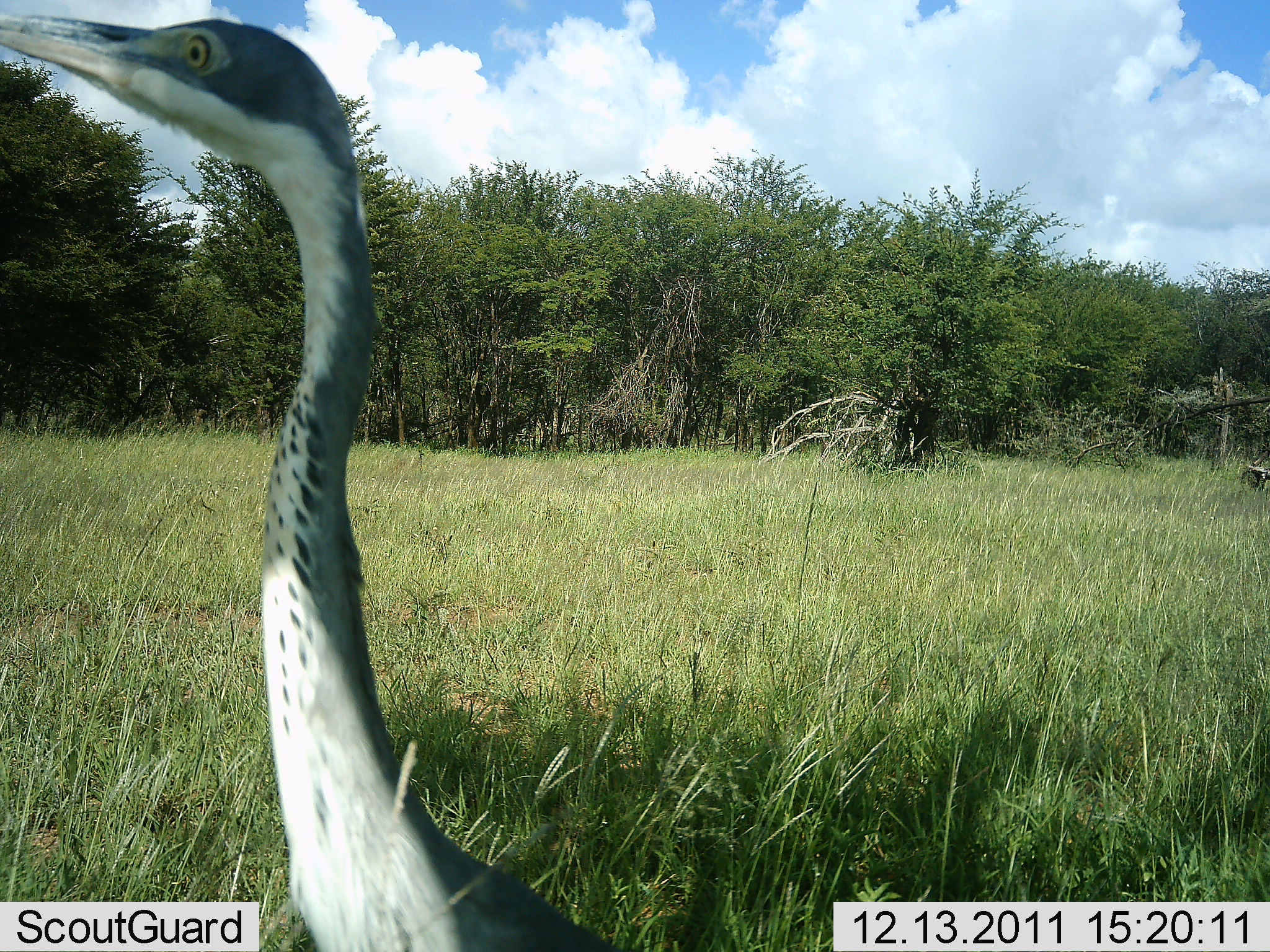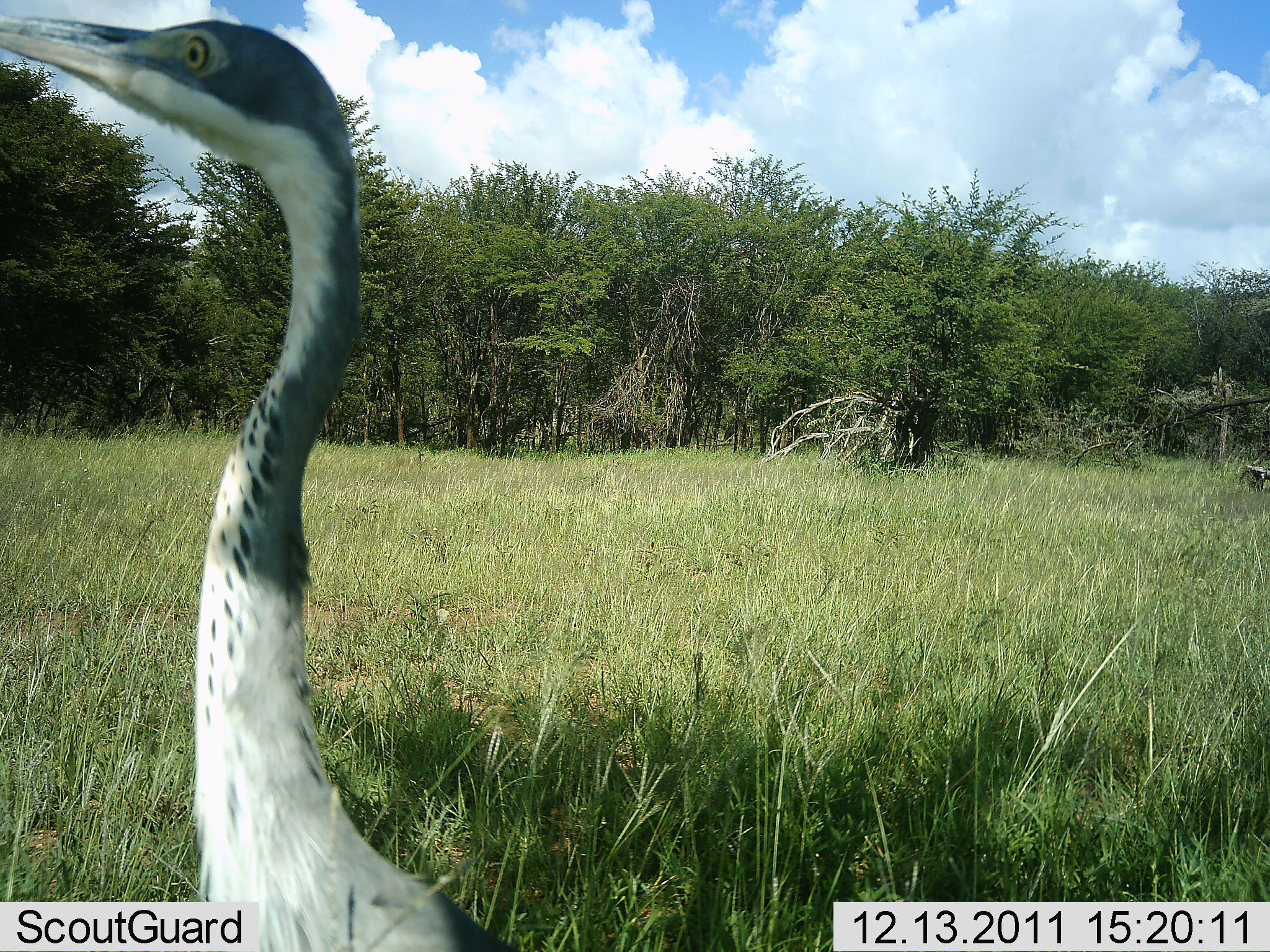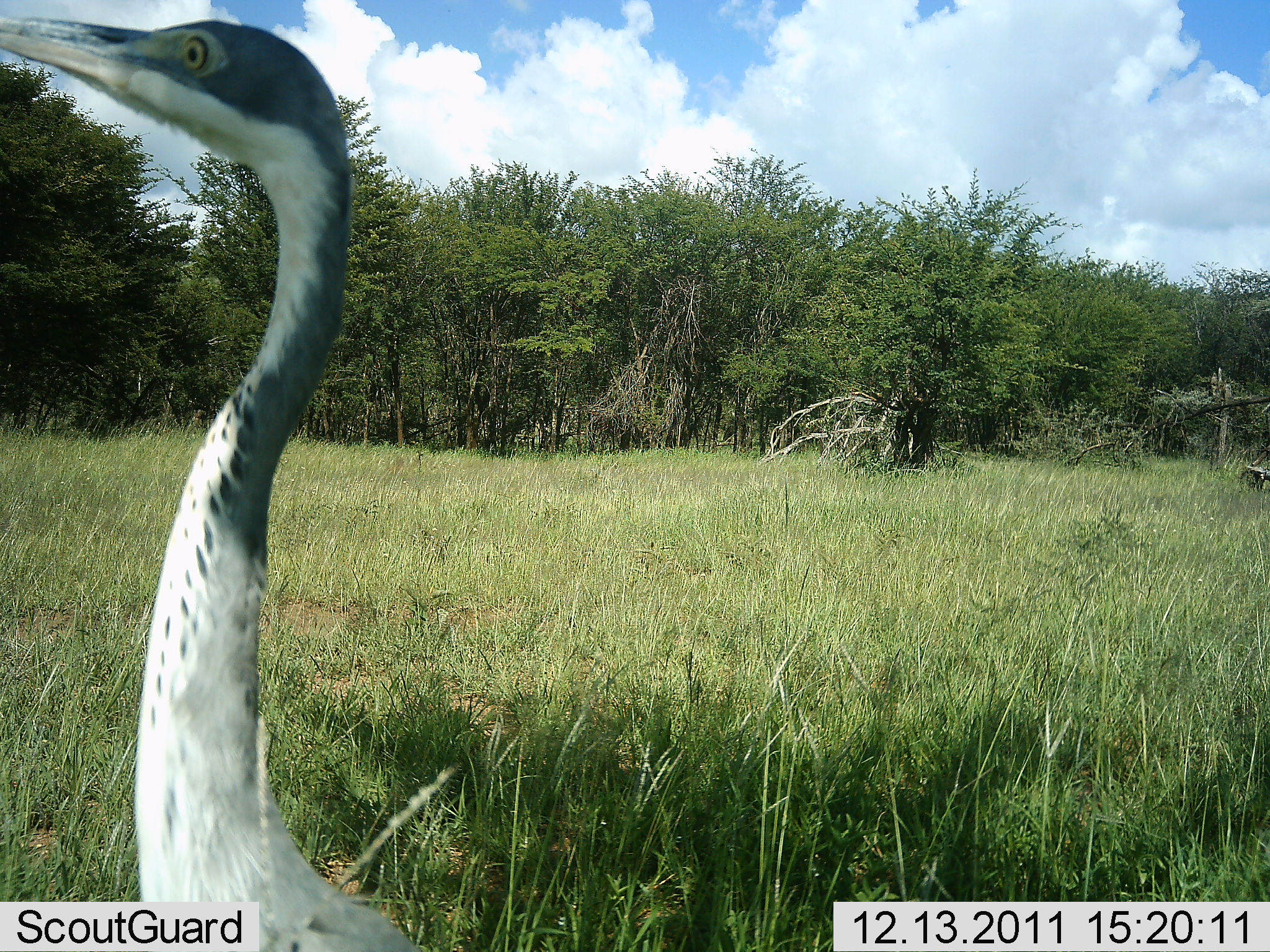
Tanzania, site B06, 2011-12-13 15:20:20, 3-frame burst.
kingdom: Animalia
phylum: Chordata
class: Aves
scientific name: Aves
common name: bird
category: otherbird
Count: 1.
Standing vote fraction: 73%.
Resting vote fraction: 9%.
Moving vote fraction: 18%.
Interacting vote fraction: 9%.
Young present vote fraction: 0%.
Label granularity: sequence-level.